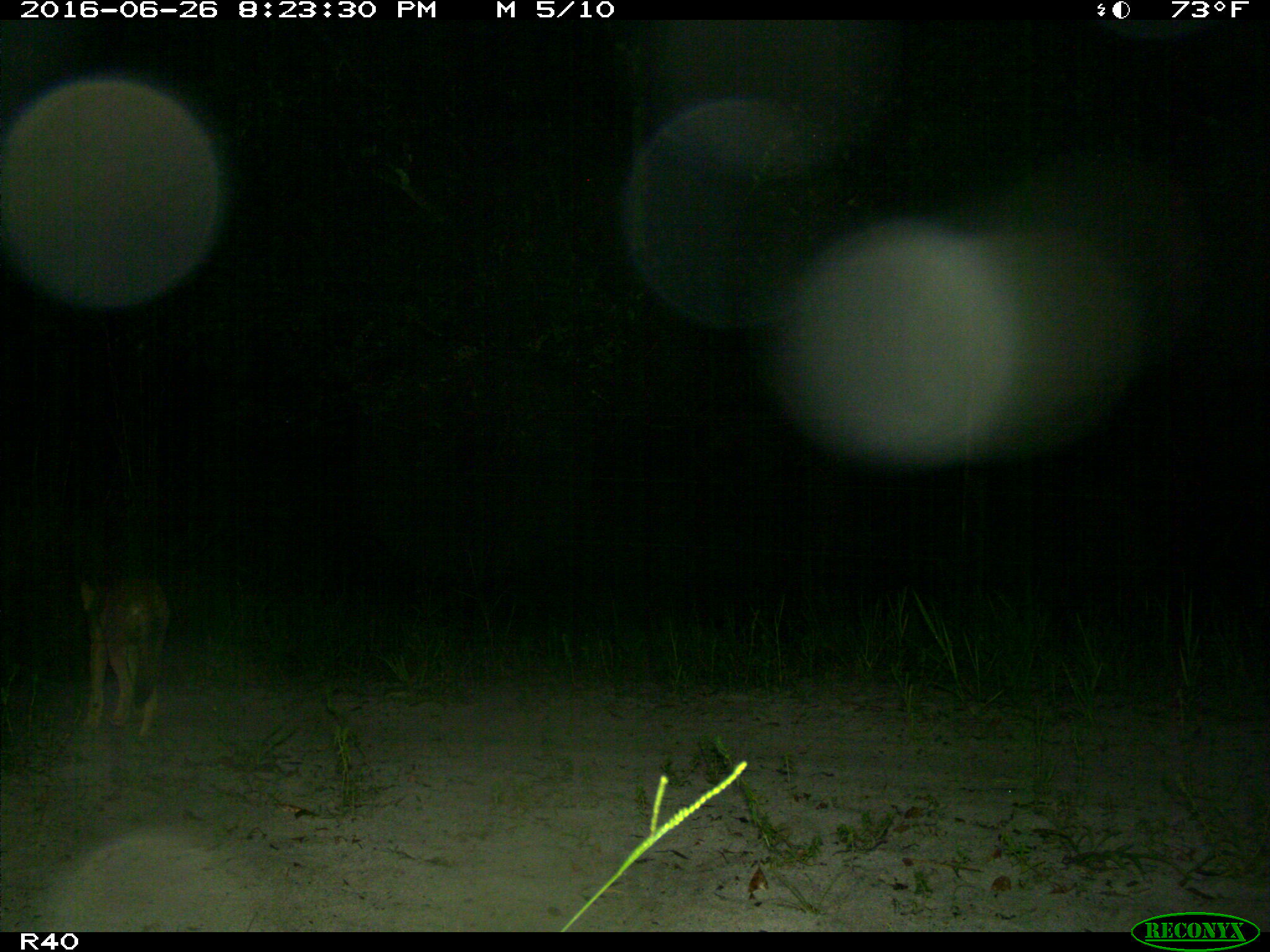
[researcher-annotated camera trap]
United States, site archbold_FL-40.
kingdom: Animalia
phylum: Chordata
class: Mammalia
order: Carnivora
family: Canidae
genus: Canis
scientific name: Canis latrans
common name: coyote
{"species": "Canis latrans (coyote)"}